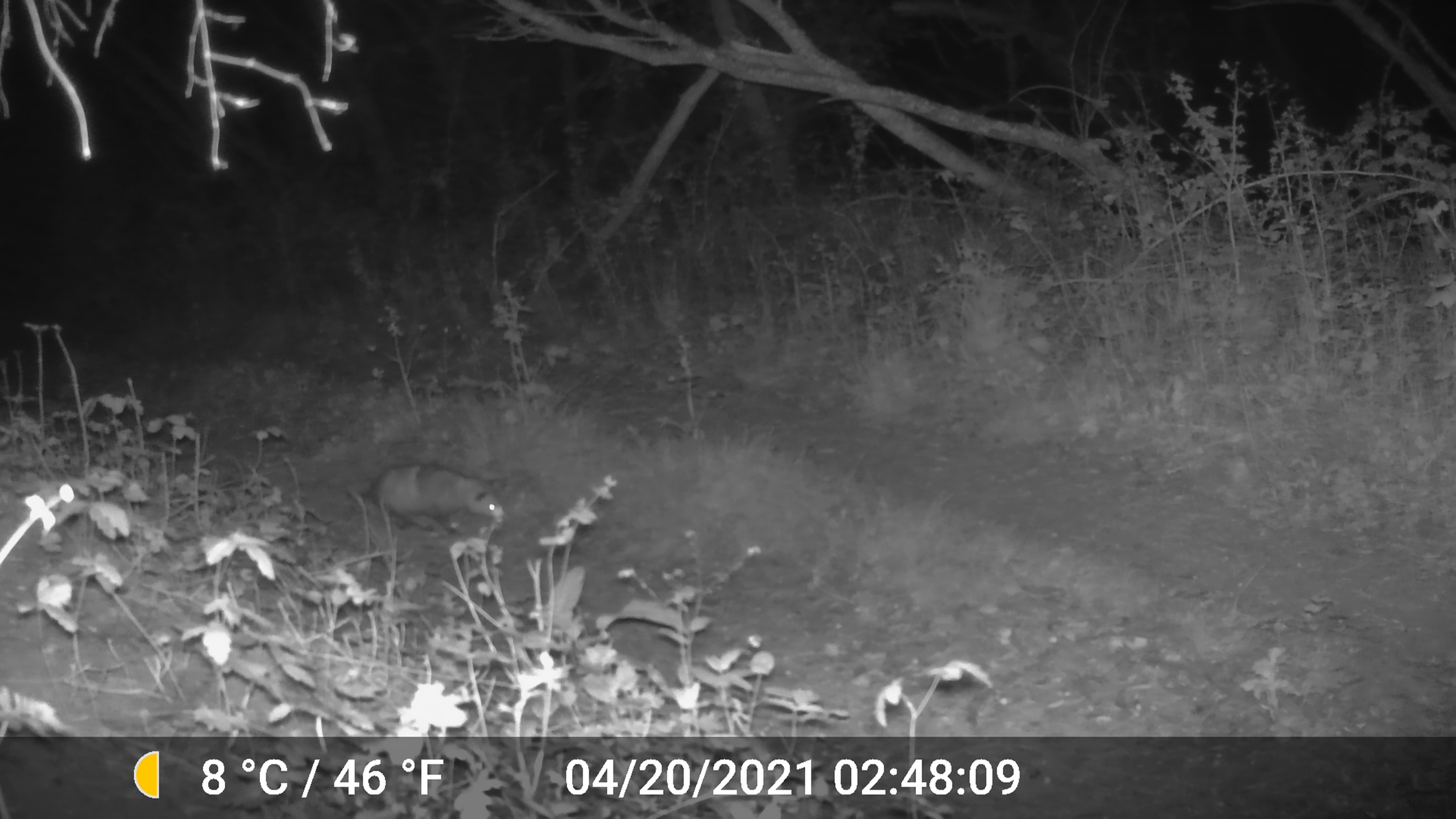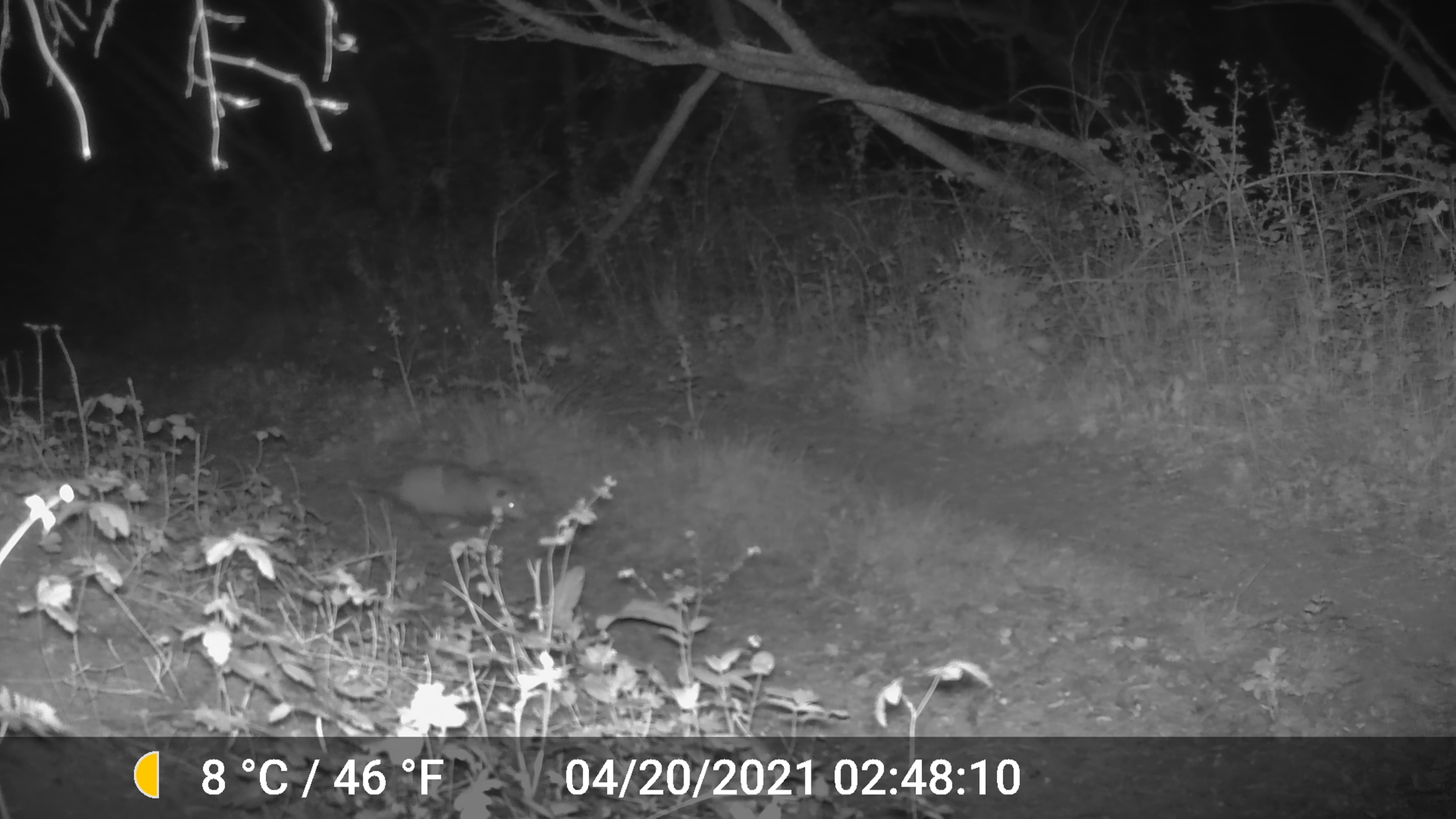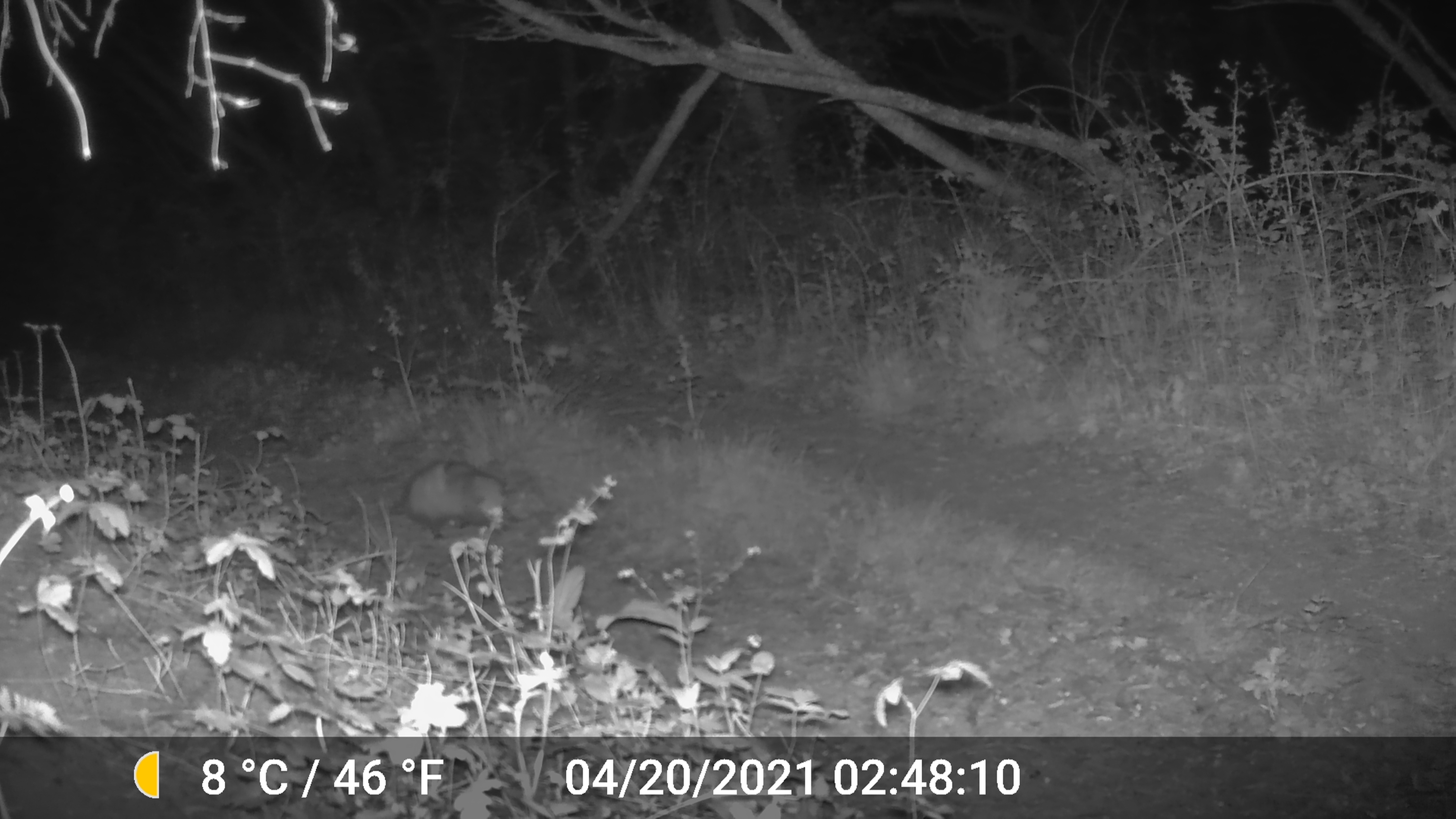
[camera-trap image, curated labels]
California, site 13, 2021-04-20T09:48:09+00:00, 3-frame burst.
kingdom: Animalia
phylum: Chordata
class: Mammalia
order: Didelphimorphia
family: Didelphidae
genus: Didelphis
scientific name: Didelphis virginiana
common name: virginia opossum